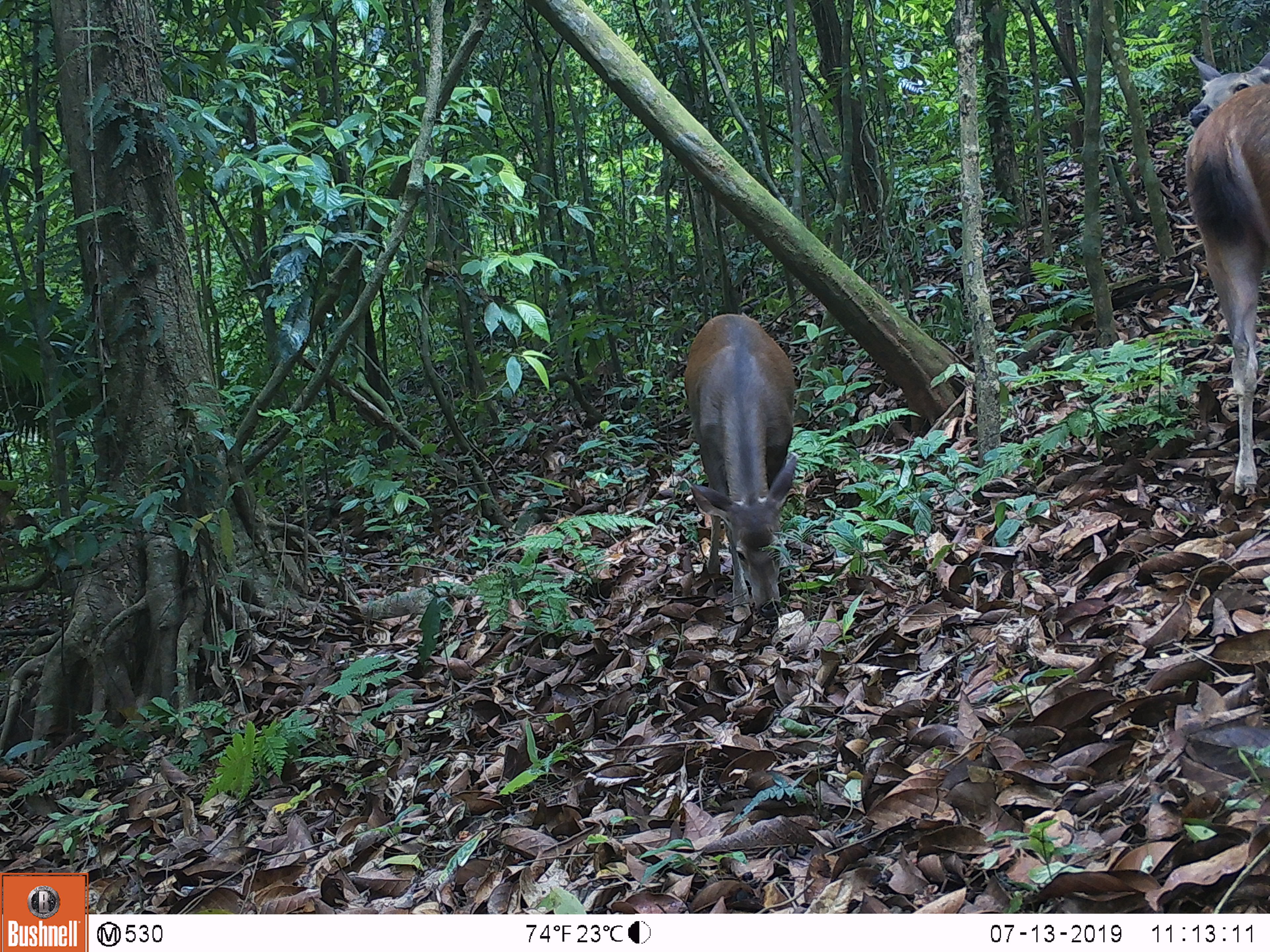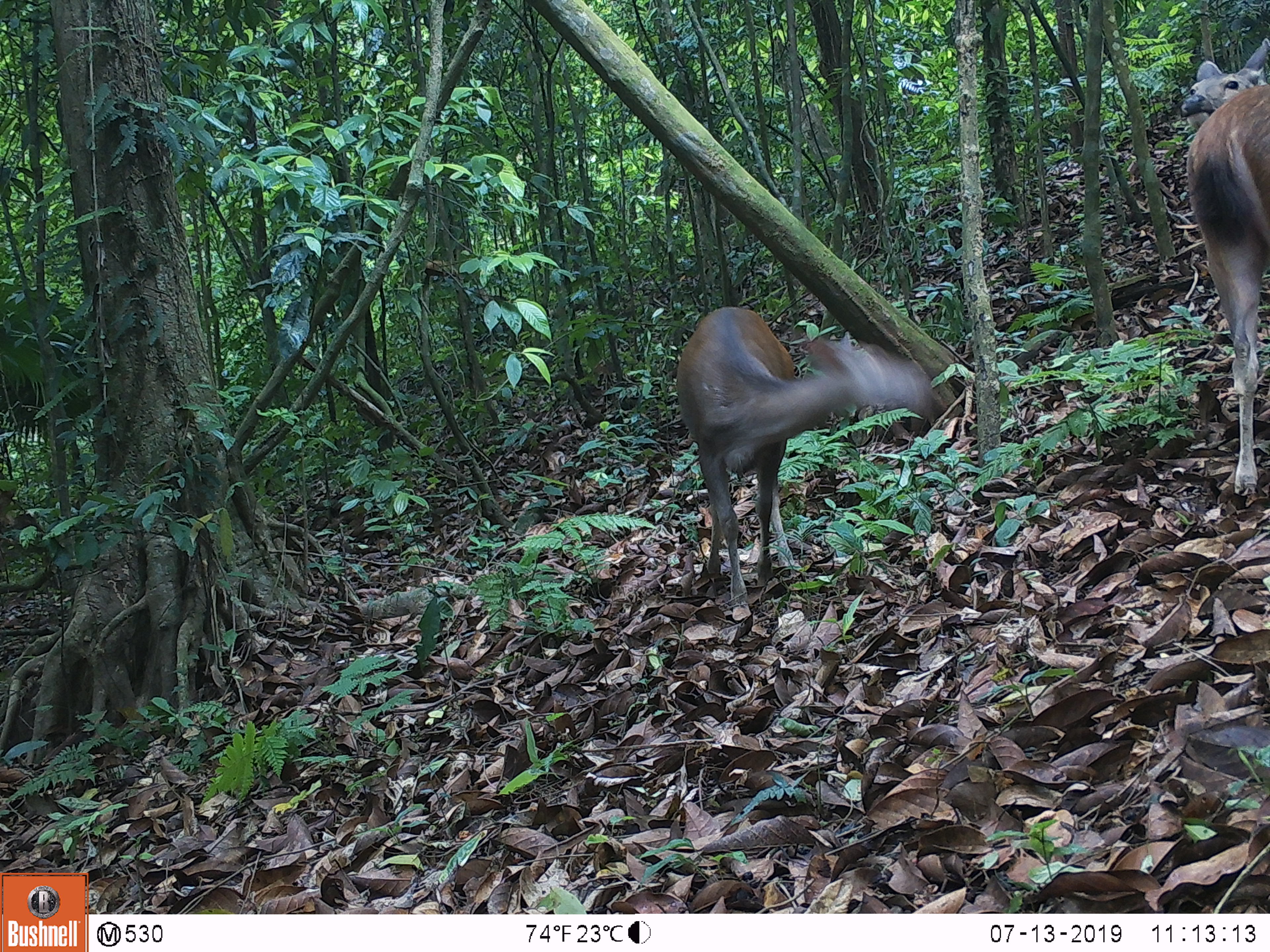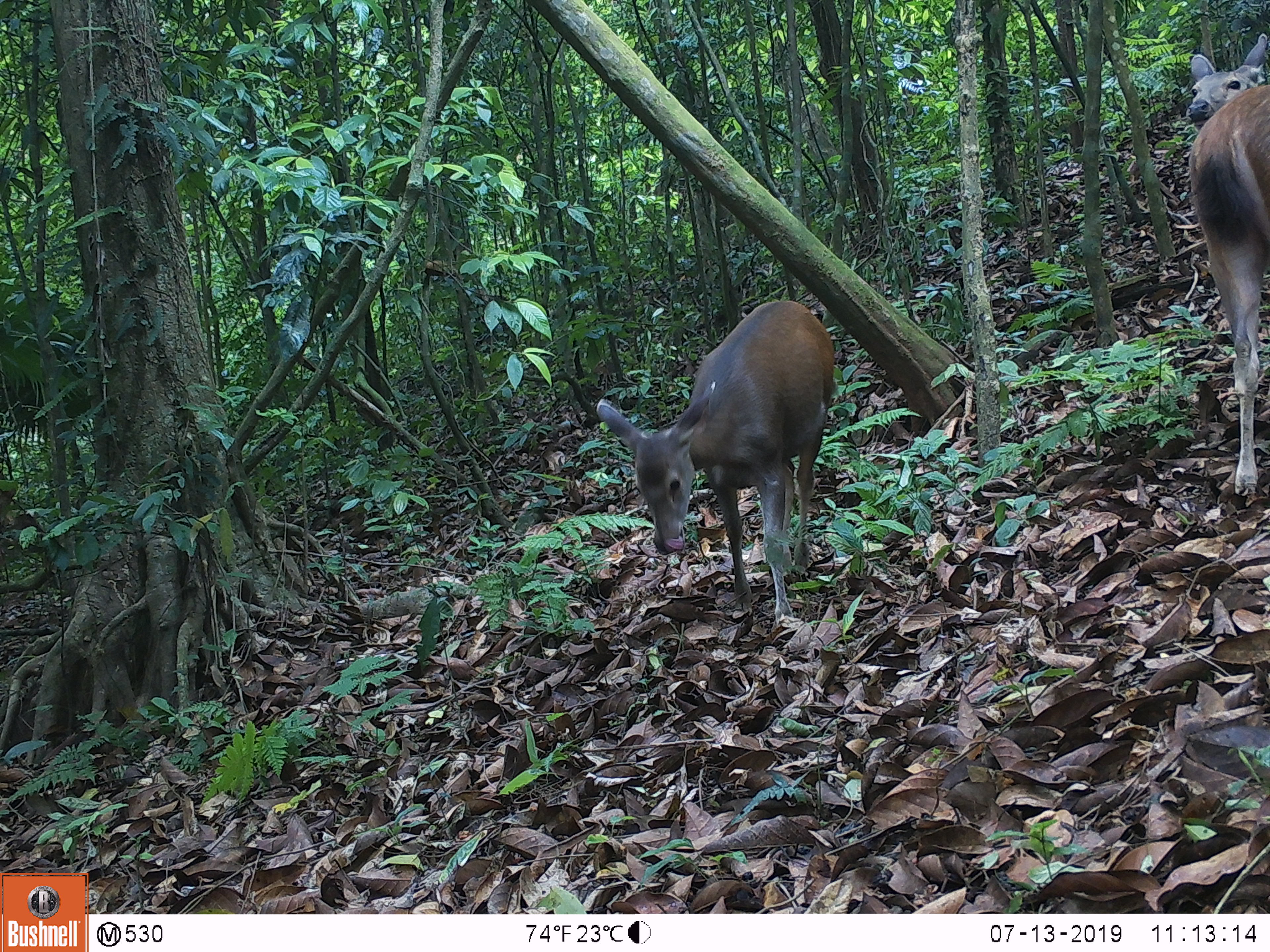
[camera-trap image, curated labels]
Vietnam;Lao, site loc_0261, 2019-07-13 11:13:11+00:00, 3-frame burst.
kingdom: Animalia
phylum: Chordata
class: Mammalia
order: Artiodactyla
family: Cervidae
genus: Rusa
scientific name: Rusa unicolor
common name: sambar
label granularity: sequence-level